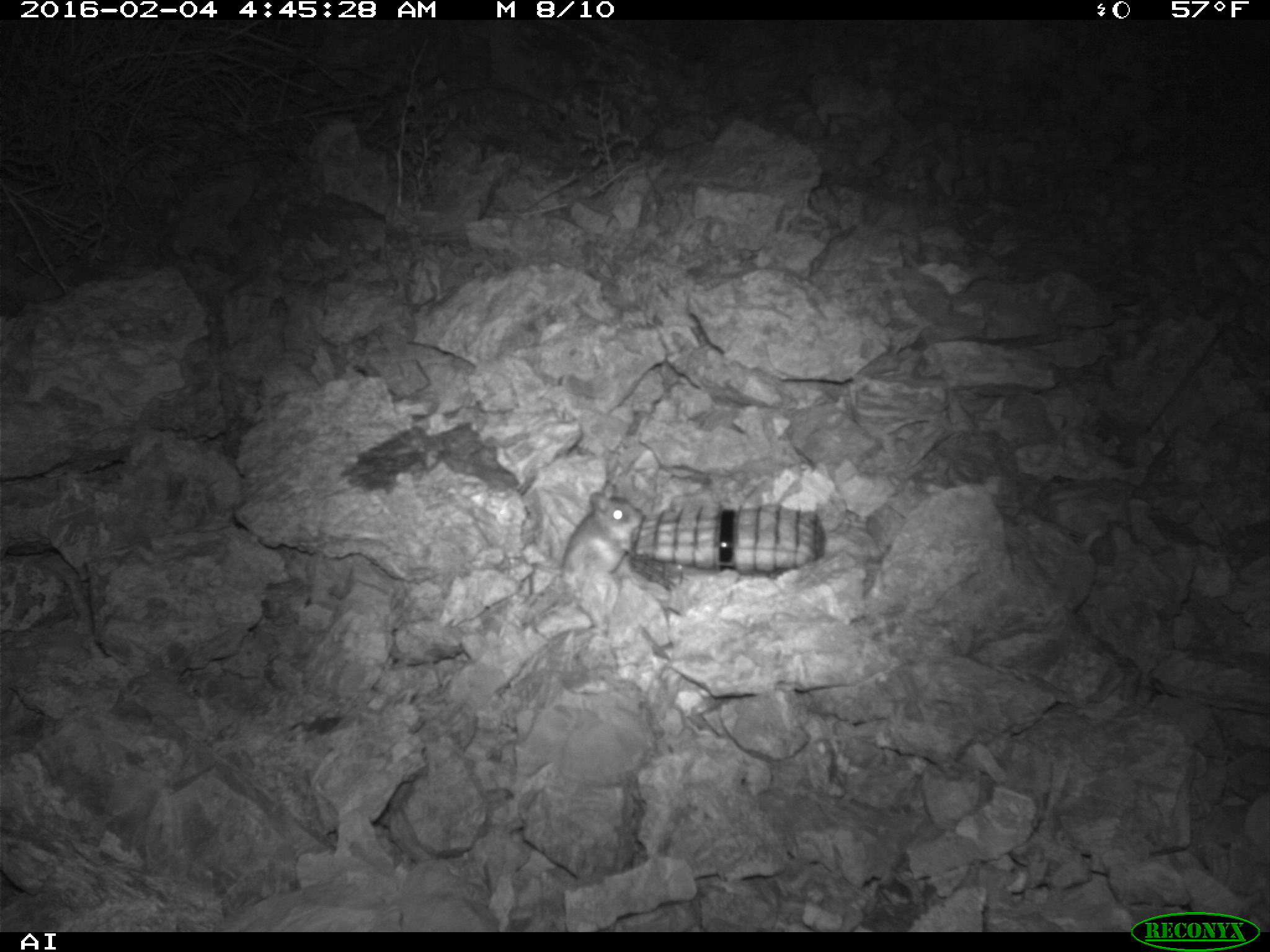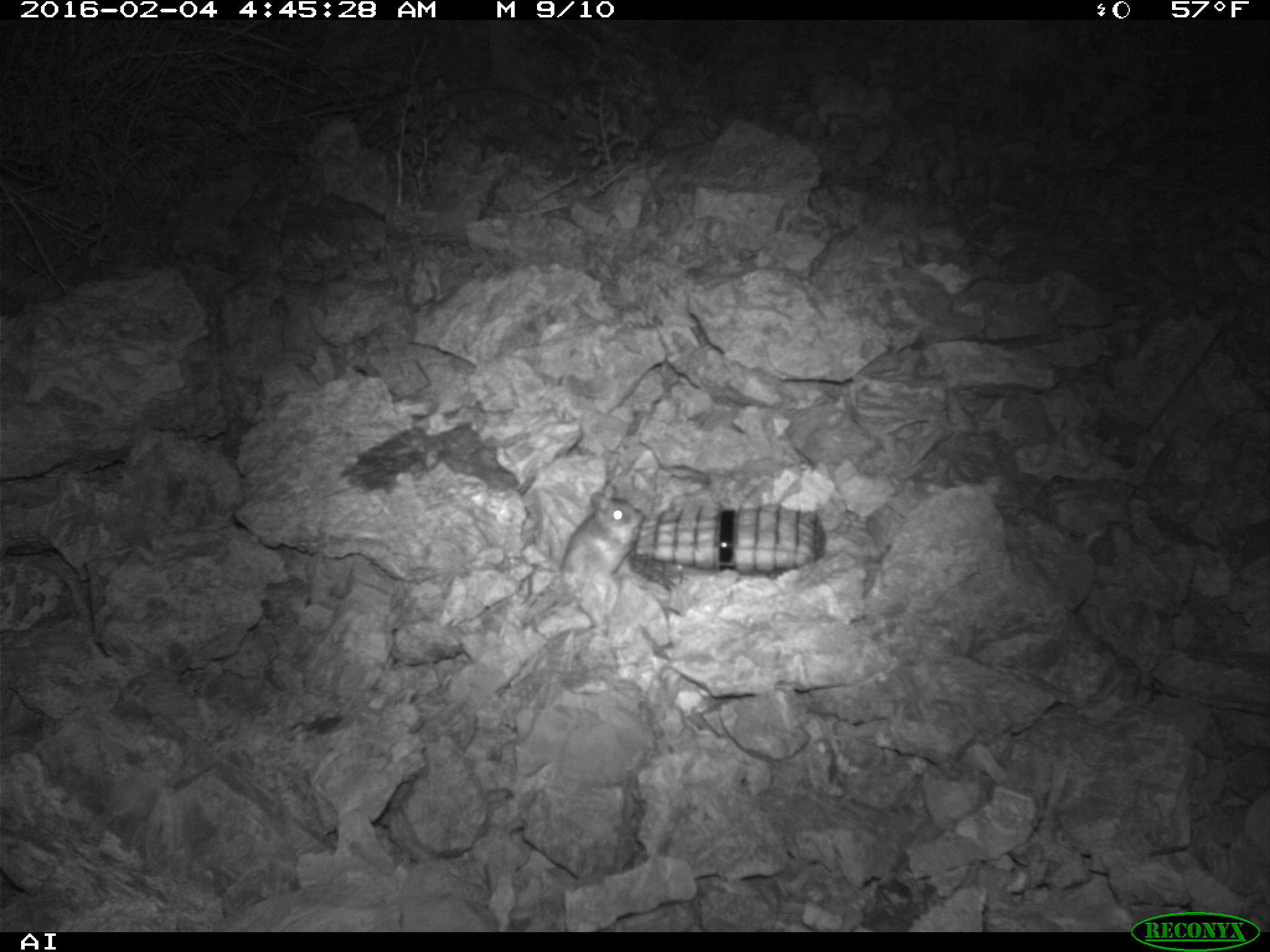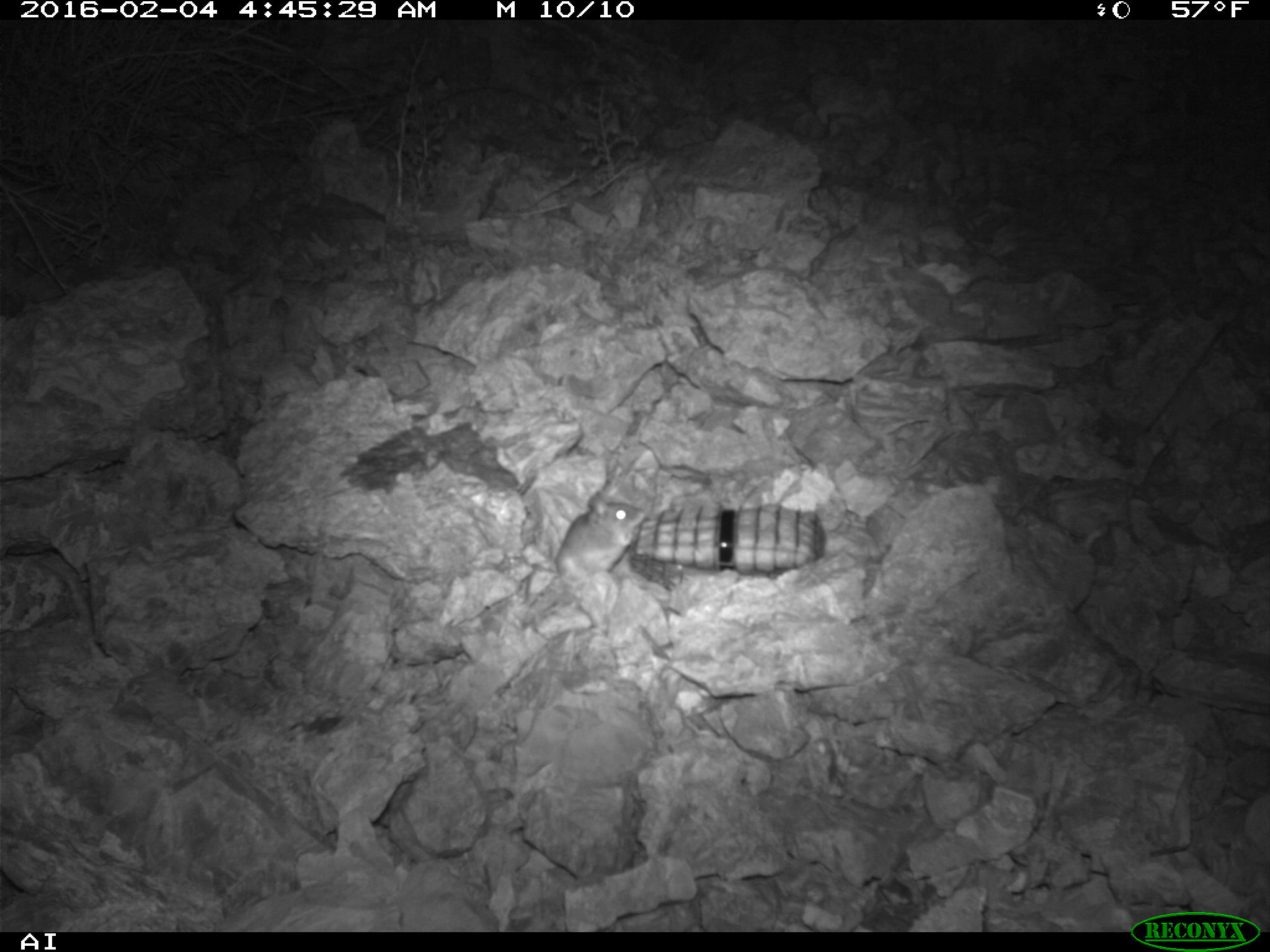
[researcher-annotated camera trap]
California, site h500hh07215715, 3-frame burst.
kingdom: Animalia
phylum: Chordata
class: Mammalia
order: Rodentia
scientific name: Rodentia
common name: rodent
Rodent (Rodentia).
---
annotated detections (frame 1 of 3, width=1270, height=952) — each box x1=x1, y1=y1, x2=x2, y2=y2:
rodent: x1=522, y1=477, x2=644, y2=630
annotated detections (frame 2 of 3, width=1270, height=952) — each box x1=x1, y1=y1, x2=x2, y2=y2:
rodent: x1=561, y1=478, x2=644, y2=631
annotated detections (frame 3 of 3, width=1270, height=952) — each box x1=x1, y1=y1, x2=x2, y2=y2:
rodent: x1=525, y1=493, x2=646, y2=616